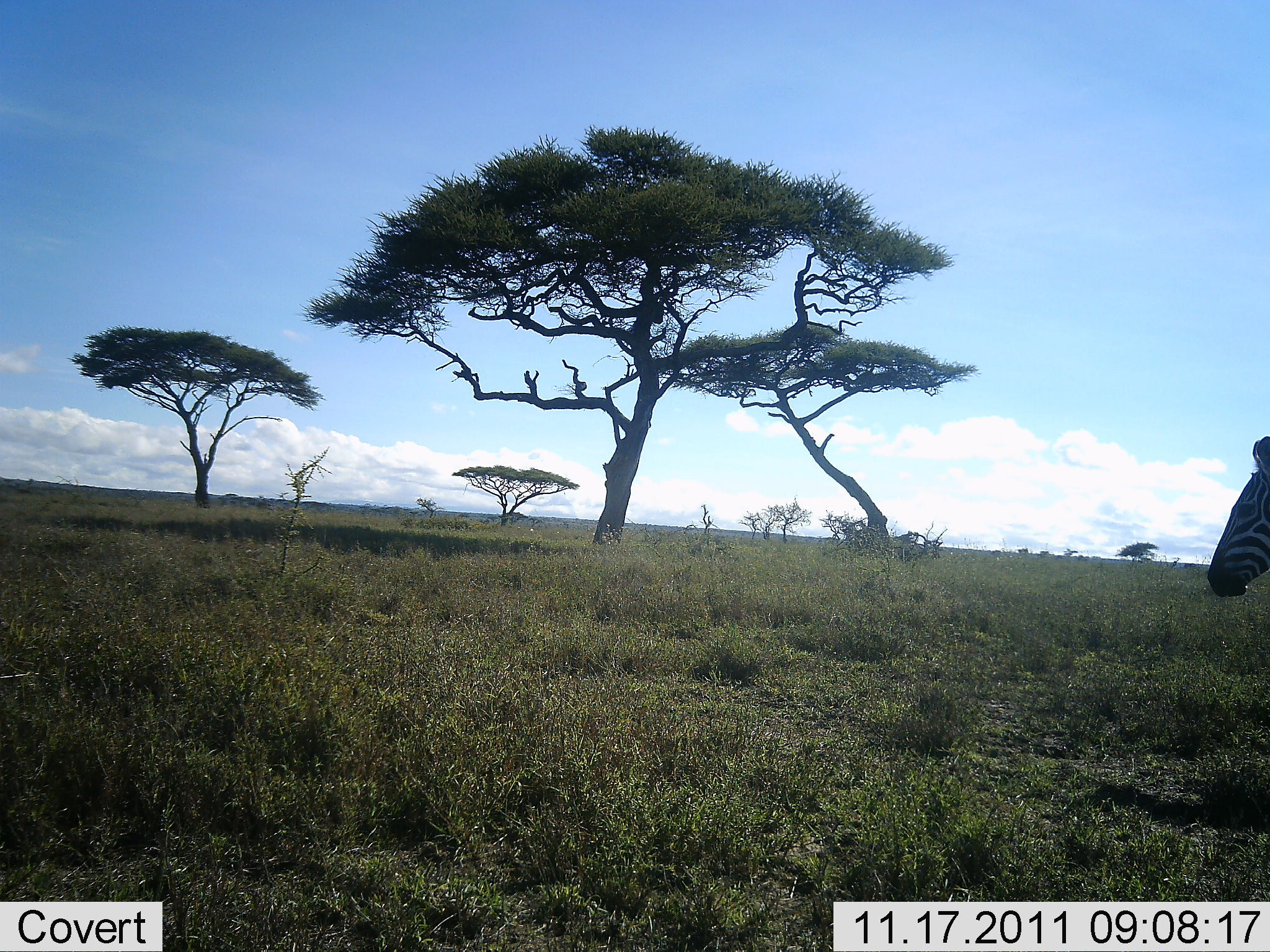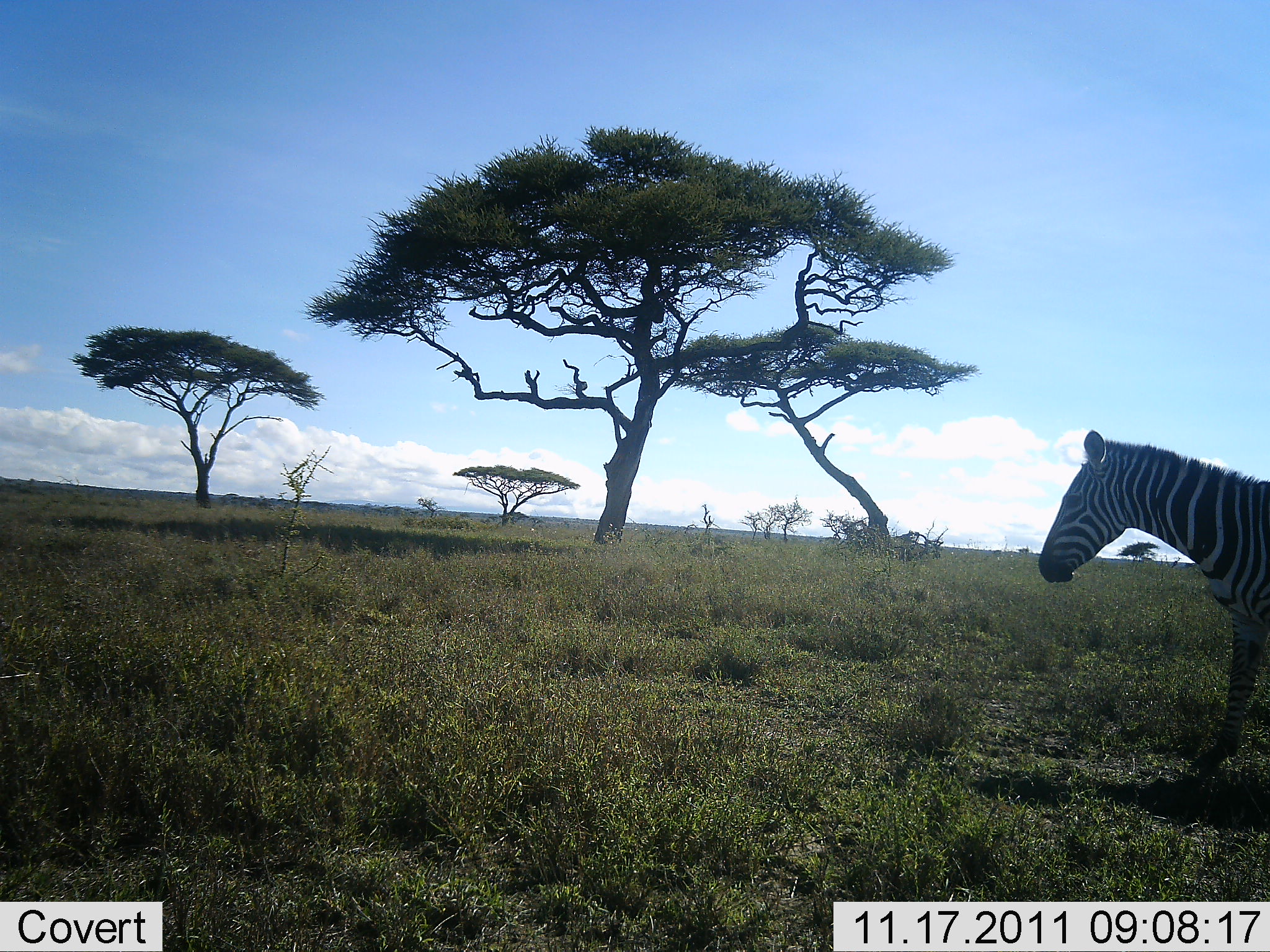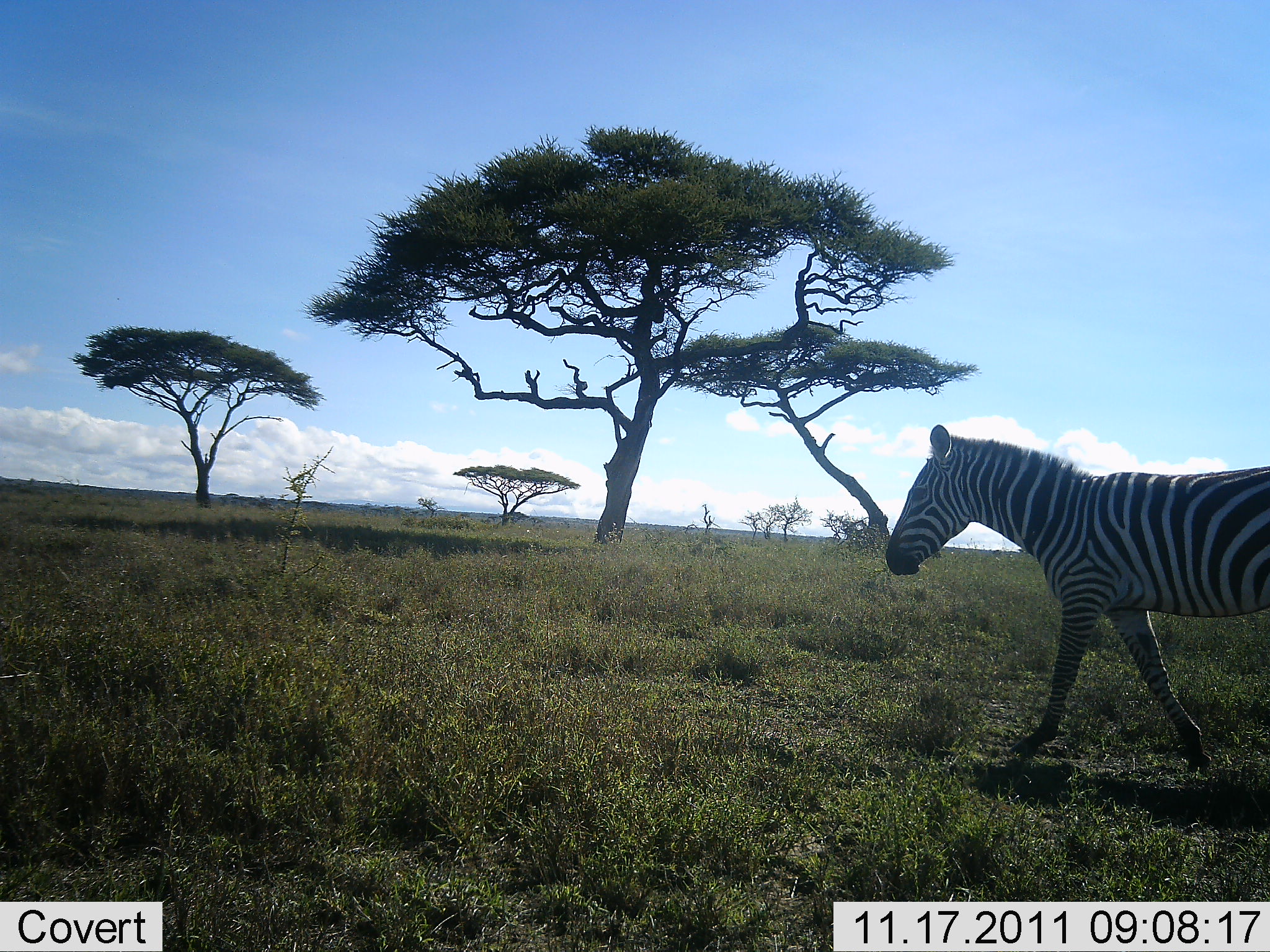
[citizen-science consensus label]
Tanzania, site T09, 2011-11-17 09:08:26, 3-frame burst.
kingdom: Animalia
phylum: Chordata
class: Mammalia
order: Perissodactyla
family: Equidae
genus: Equus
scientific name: Equus quagga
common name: plains zebra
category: zebra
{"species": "zebra (plains zebra) (Equus quagga)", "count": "1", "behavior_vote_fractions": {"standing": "0%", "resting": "0%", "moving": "100%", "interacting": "0%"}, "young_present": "0%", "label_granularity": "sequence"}